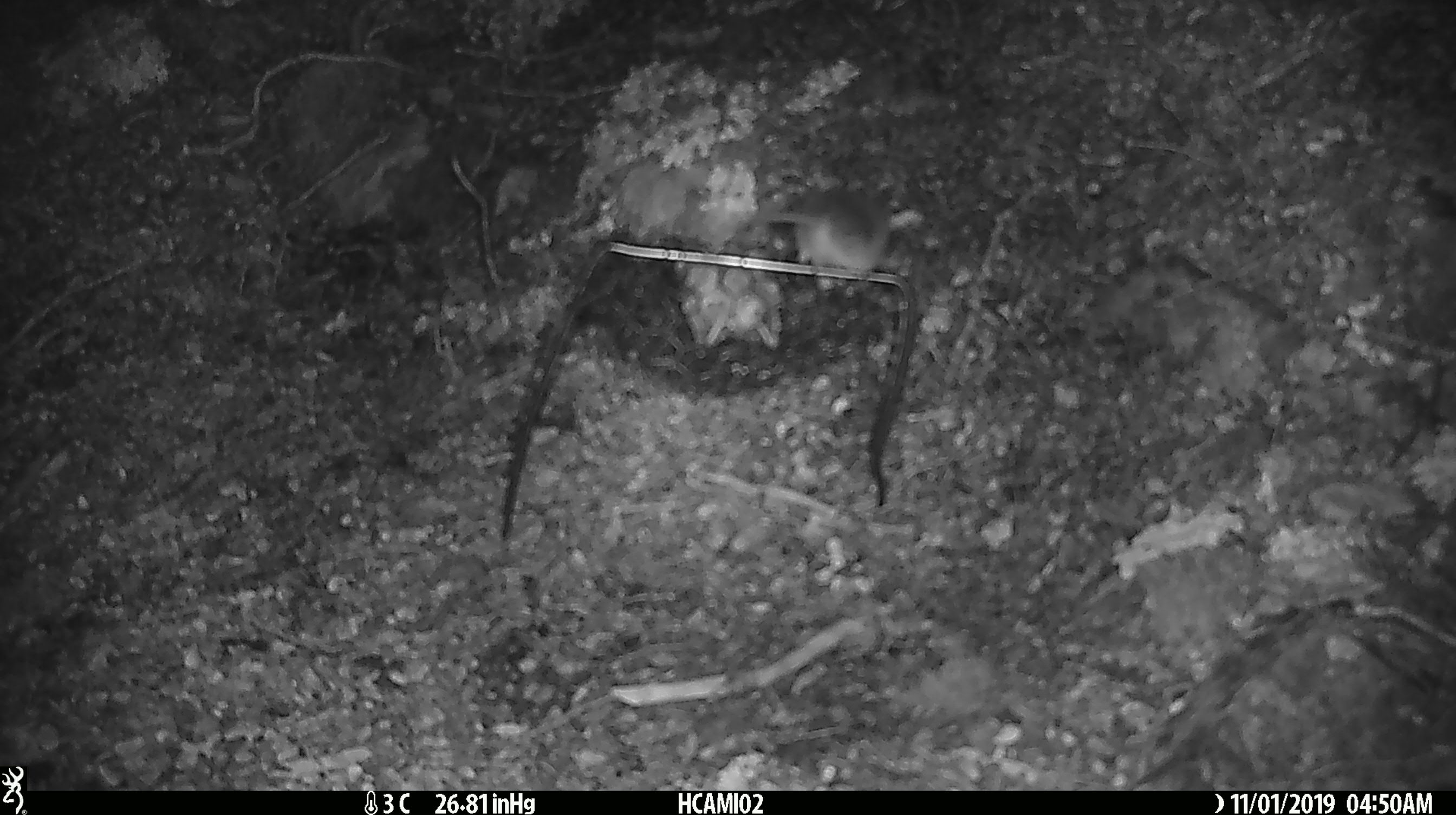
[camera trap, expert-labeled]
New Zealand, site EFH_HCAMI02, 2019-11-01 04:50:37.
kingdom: Animalia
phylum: Chordata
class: Mammalia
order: Rodentia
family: Muridae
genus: Mus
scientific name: Mus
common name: mouse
Mouse (Mus).